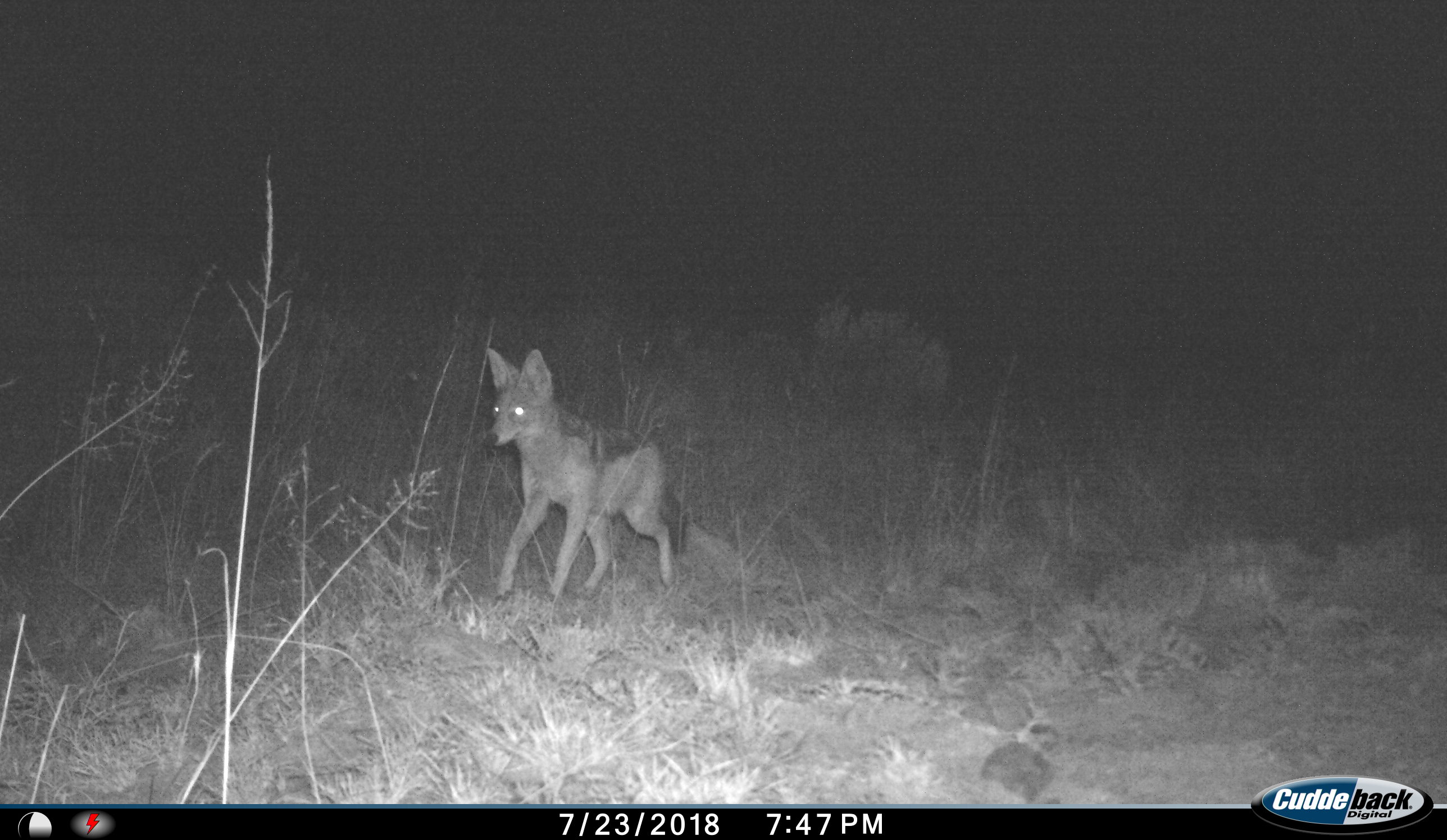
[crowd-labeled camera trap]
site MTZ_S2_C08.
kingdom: Animalia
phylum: Chordata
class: Mammalia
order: Carnivora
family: Canidae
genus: Lupulella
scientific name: Lupulella mesomelas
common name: black-backed jackal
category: jackalblackbacked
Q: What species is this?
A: Jackalblackbacked (black-backed jackal) (Lupulella mesomelas).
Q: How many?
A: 1.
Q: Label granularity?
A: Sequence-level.